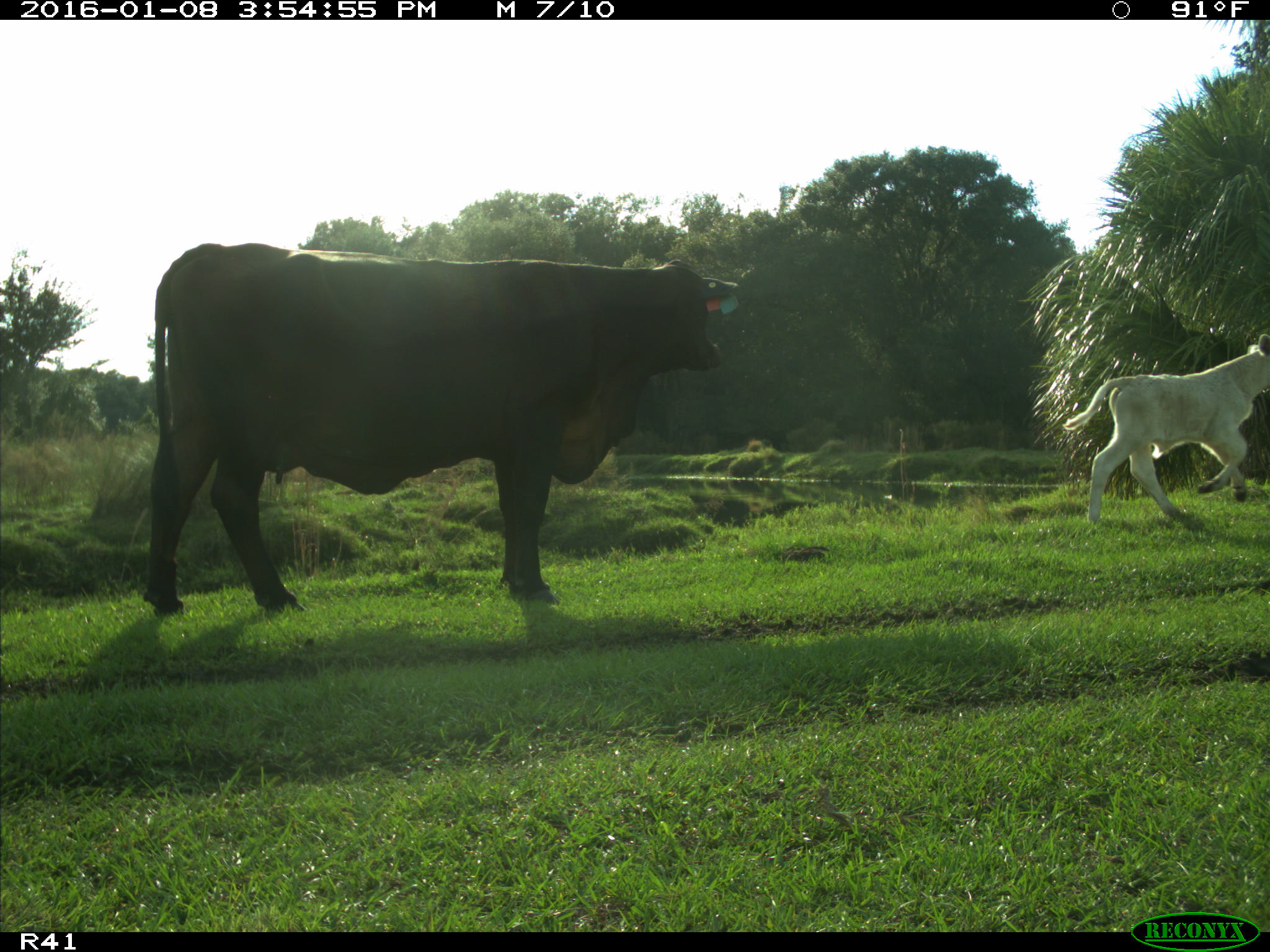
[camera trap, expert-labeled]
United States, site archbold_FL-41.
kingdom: Animalia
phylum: Chordata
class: Mammalia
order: Artiodactyla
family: Bovidae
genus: Bos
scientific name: Bos taurus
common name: domestic cow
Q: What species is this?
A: Bos taurus (domestic cow).